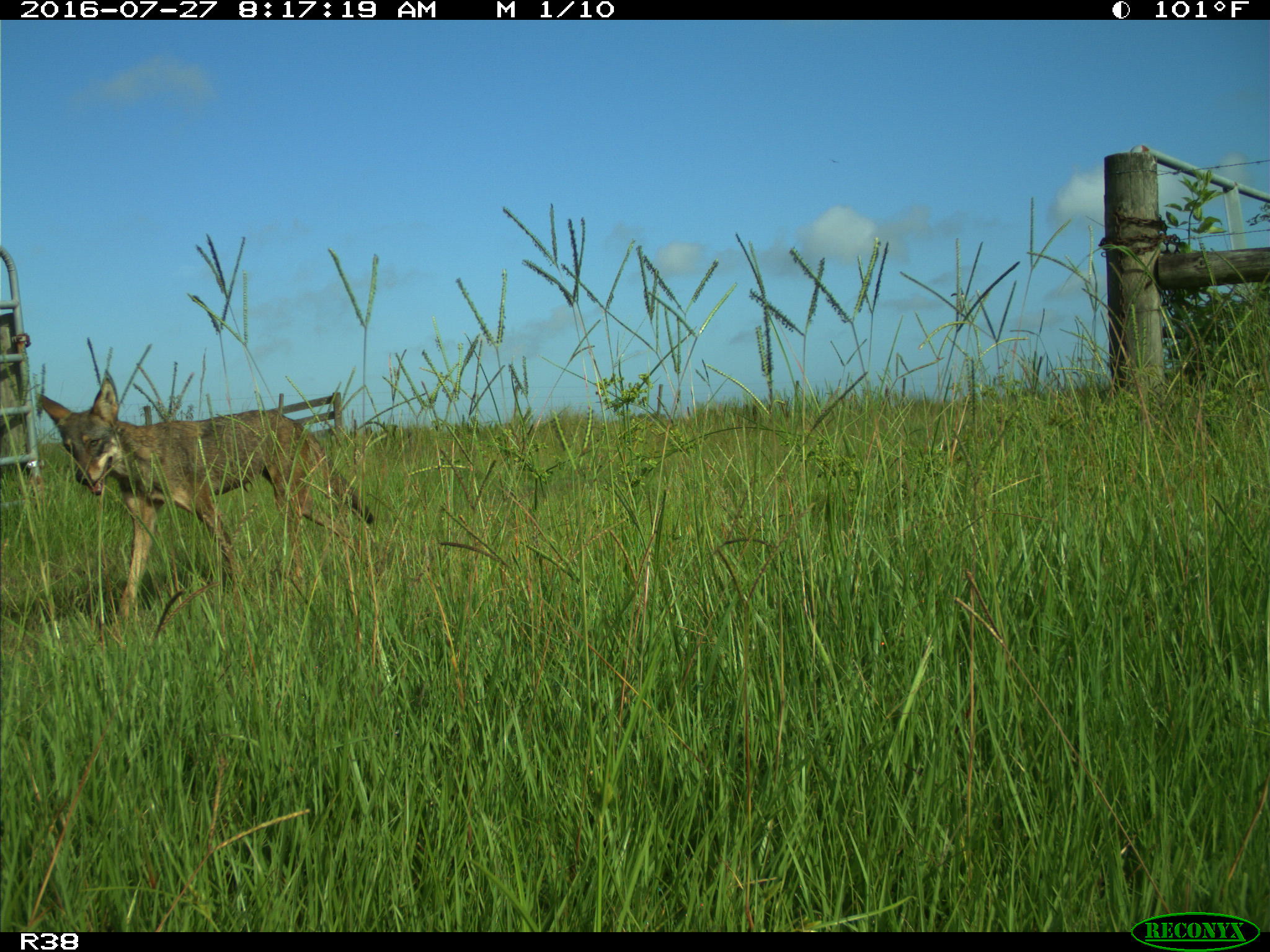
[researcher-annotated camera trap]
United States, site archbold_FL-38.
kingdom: Animalia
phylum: Chordata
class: Mammalia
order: Carnivora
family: Canidae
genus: Canis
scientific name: Canis latrans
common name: coyote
Canis latrans (coyote).